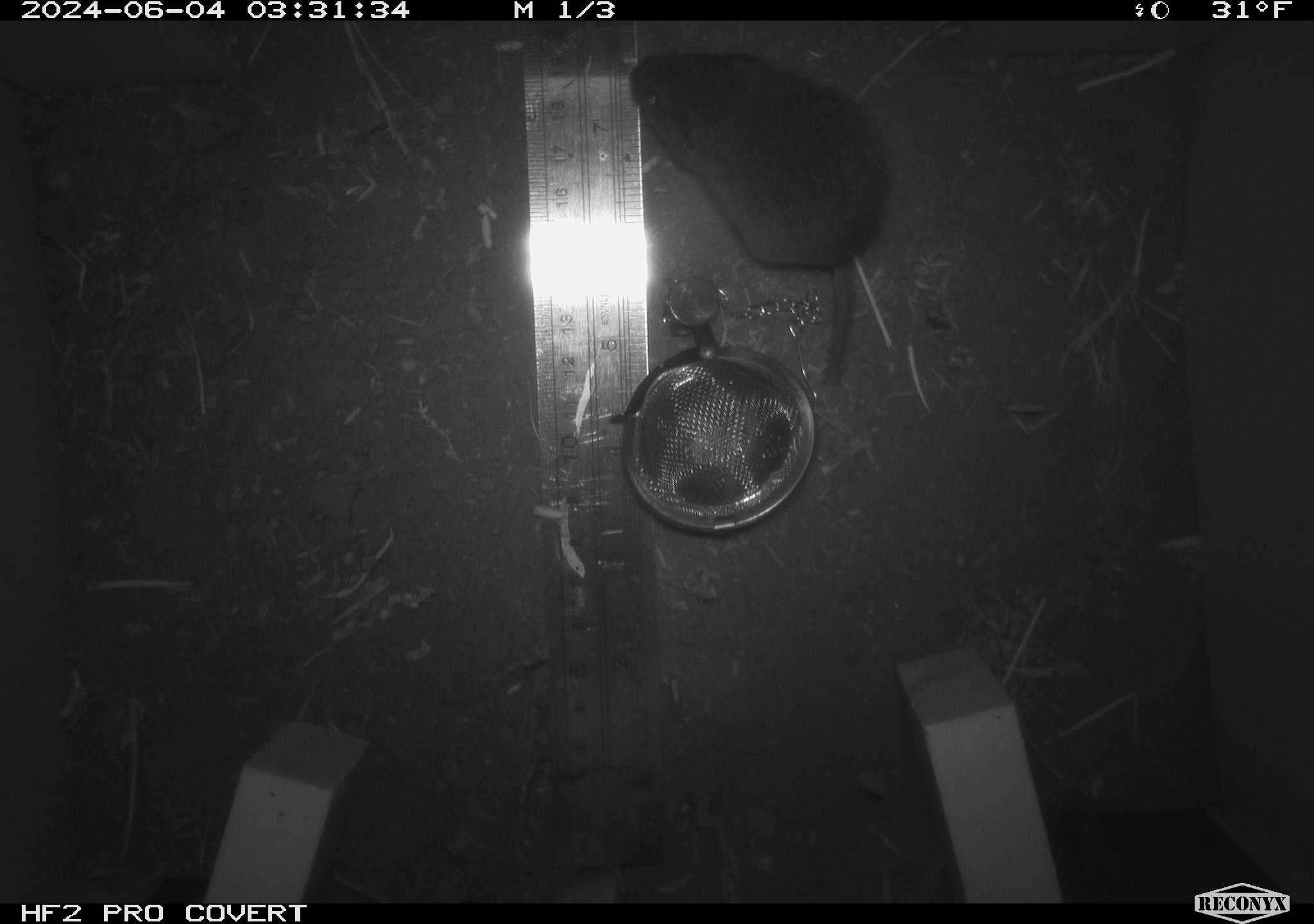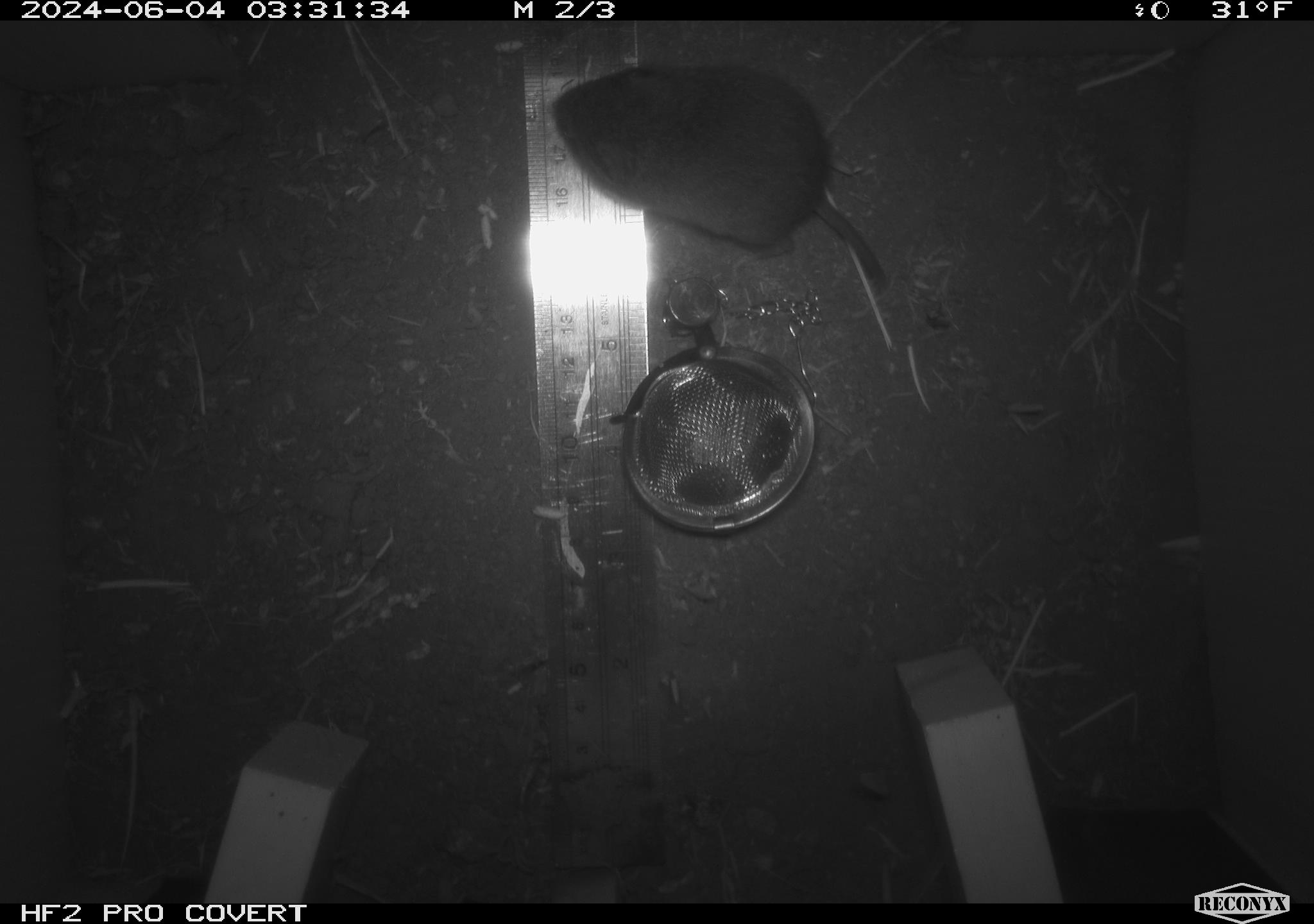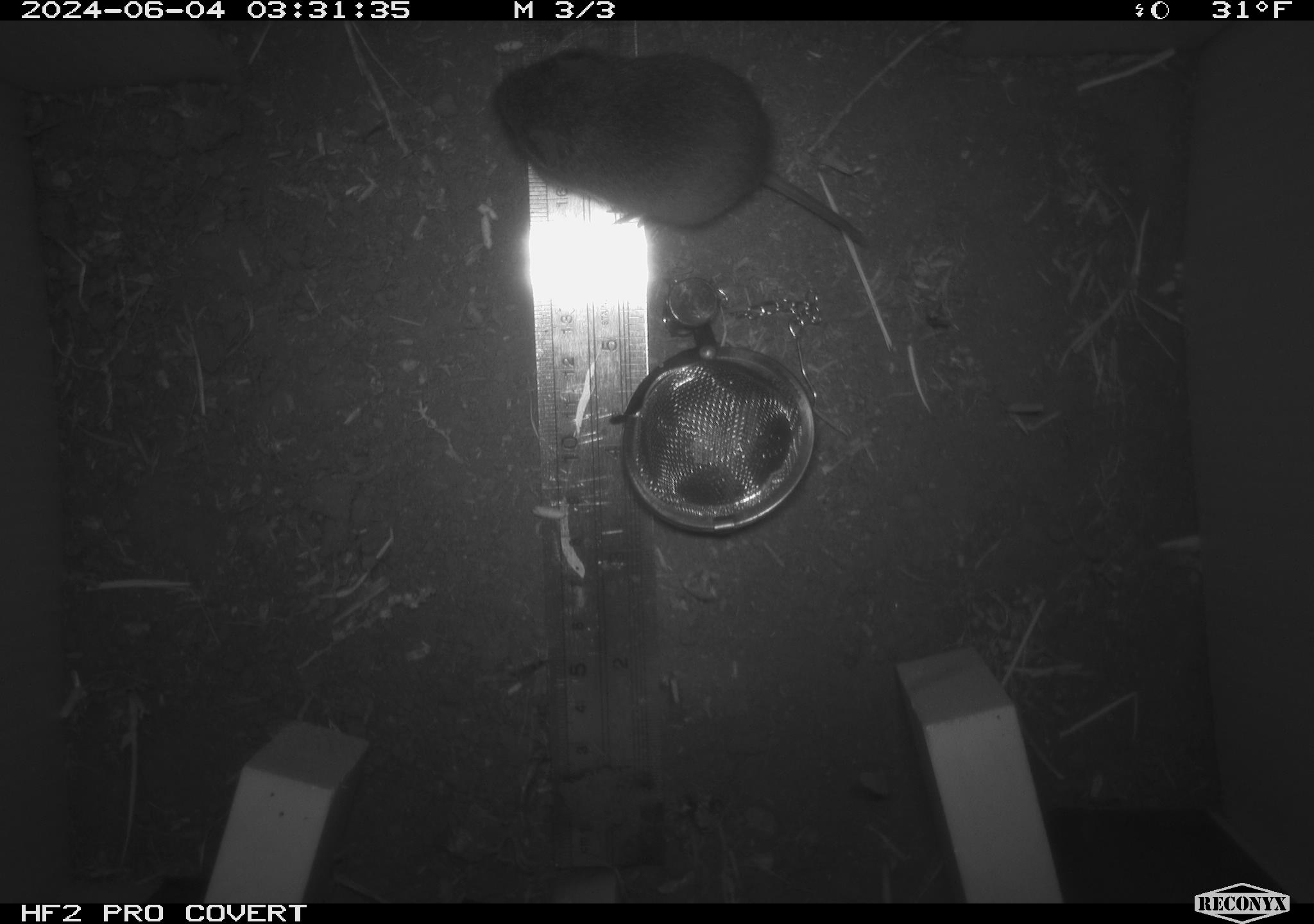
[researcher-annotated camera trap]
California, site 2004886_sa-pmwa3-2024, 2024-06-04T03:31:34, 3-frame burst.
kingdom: Animalia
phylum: Chordata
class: Mammalia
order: Rodentia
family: Cricetidae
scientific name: Arvicolinae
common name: voles, lemmings, and muskrats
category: arvicolinae subfamily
Arvicolinae subfamily (voles, lemmings, and muskrats) (Arvicolinae).